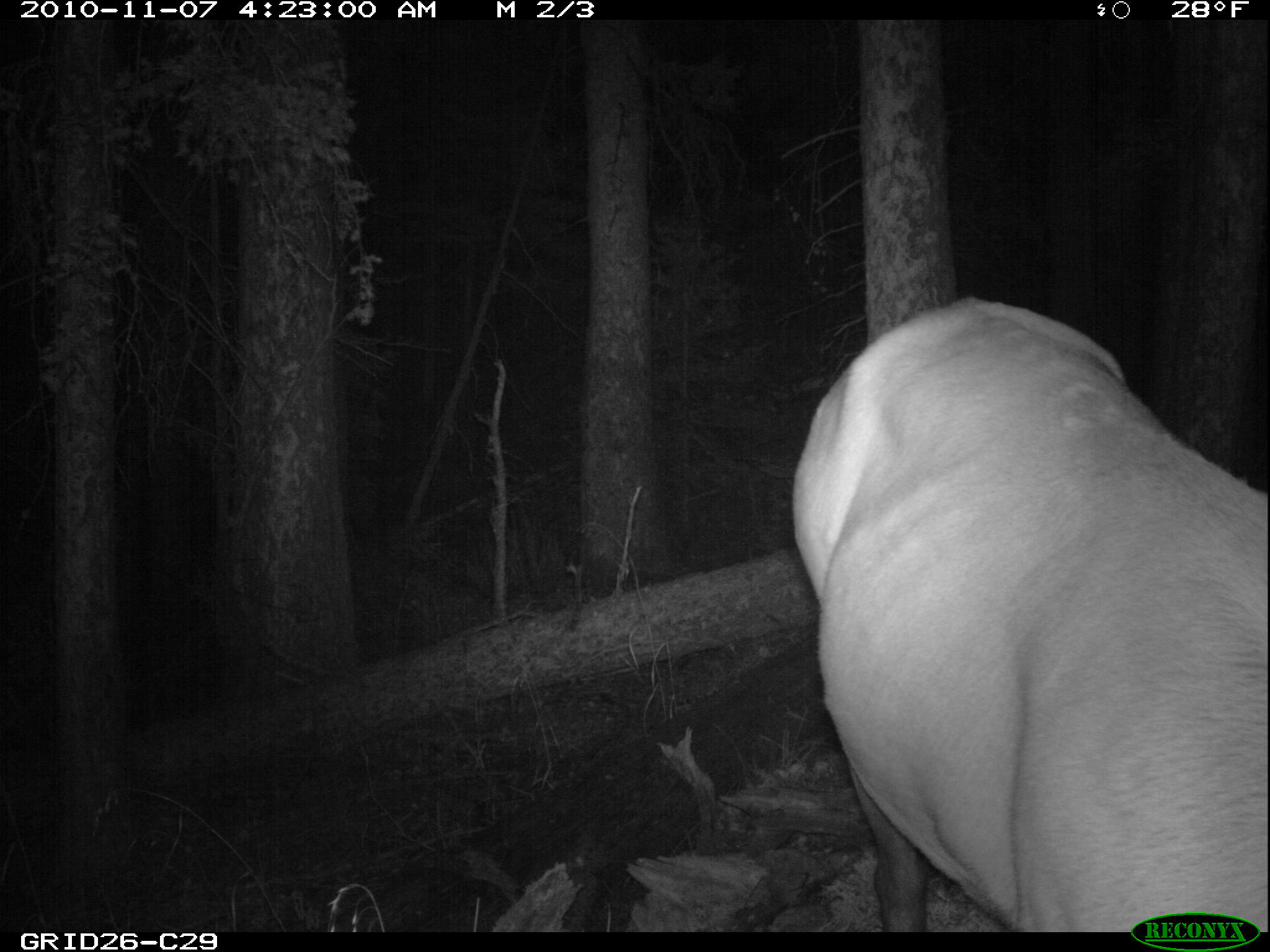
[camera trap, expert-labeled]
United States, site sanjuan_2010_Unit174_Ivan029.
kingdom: Animalia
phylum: Chordata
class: Mammalia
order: Artiodactyla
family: Cervidae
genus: Cervus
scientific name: Cervus elaphus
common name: red deer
Cervus elaphus (red deer).